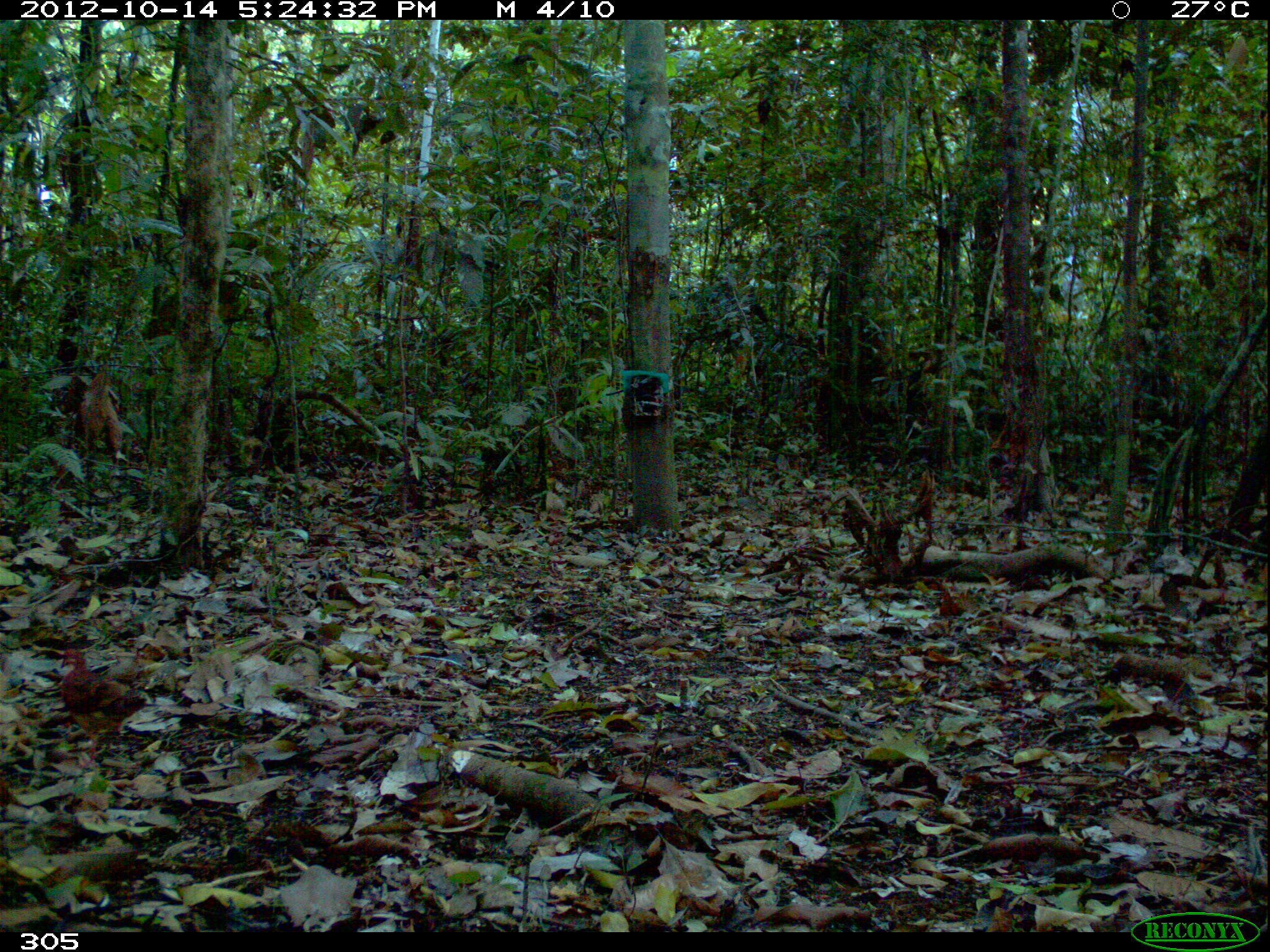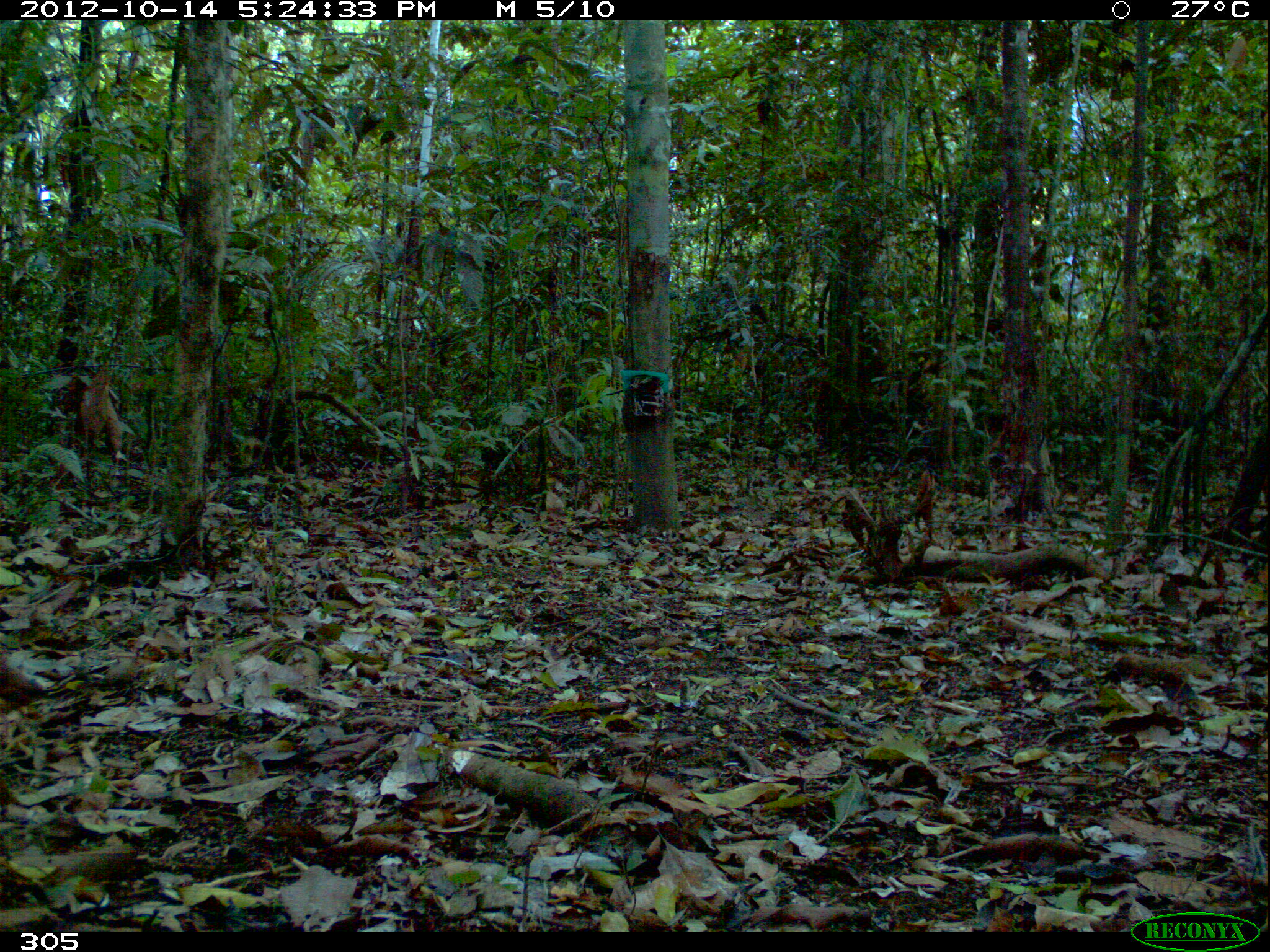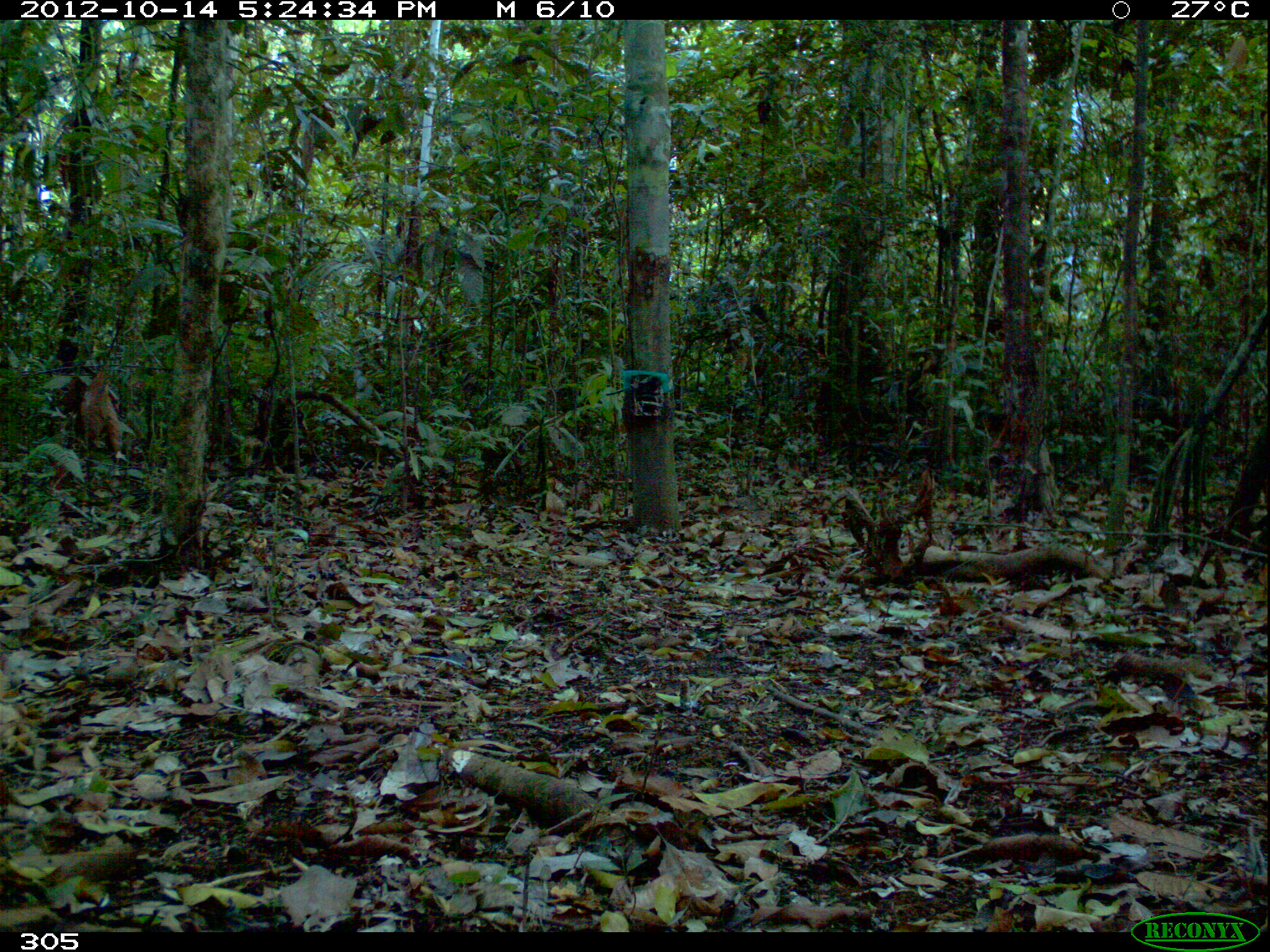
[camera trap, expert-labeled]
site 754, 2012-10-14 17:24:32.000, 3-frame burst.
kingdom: Animalia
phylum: Chordata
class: Aves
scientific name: Aves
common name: bird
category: unknown bird